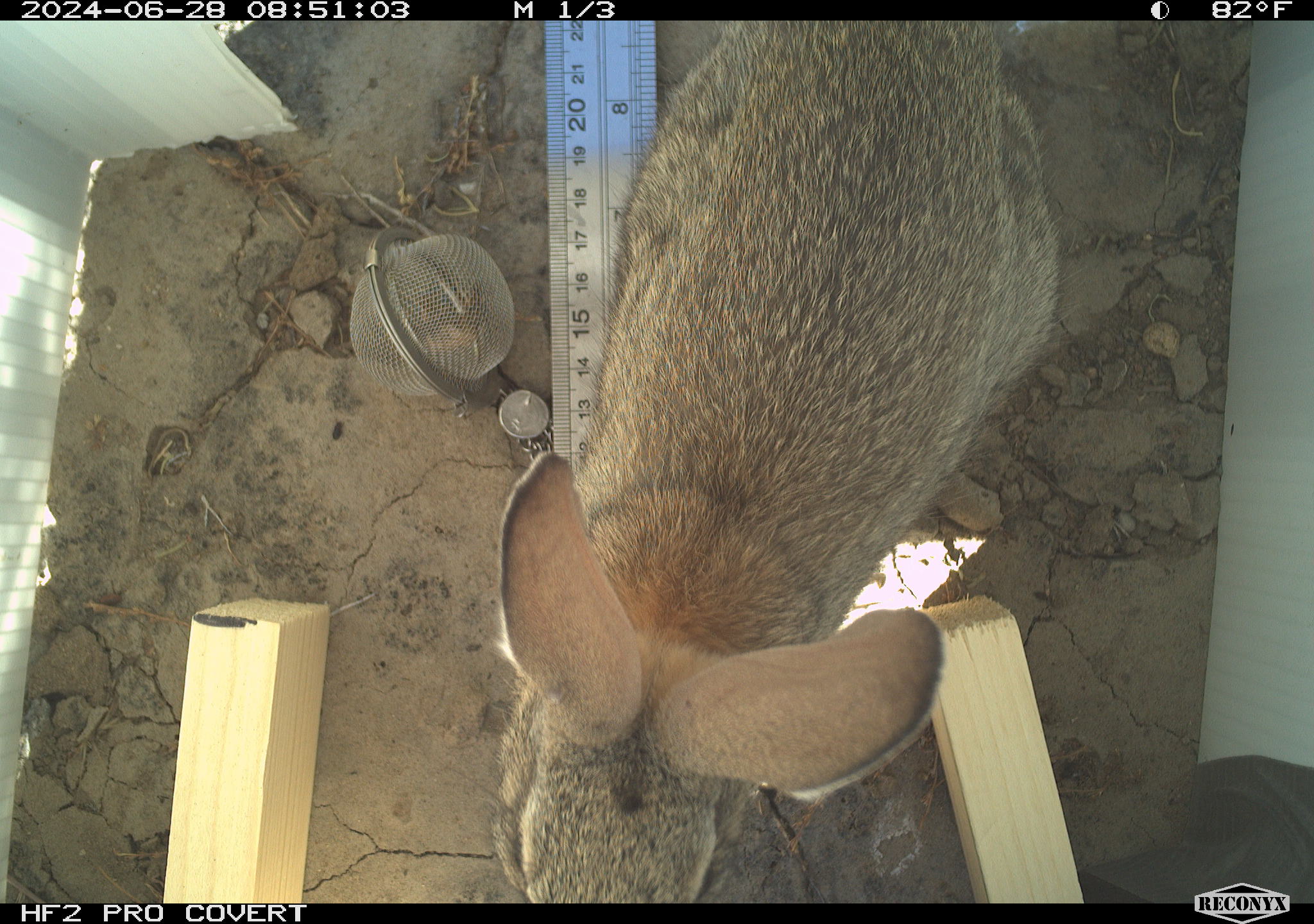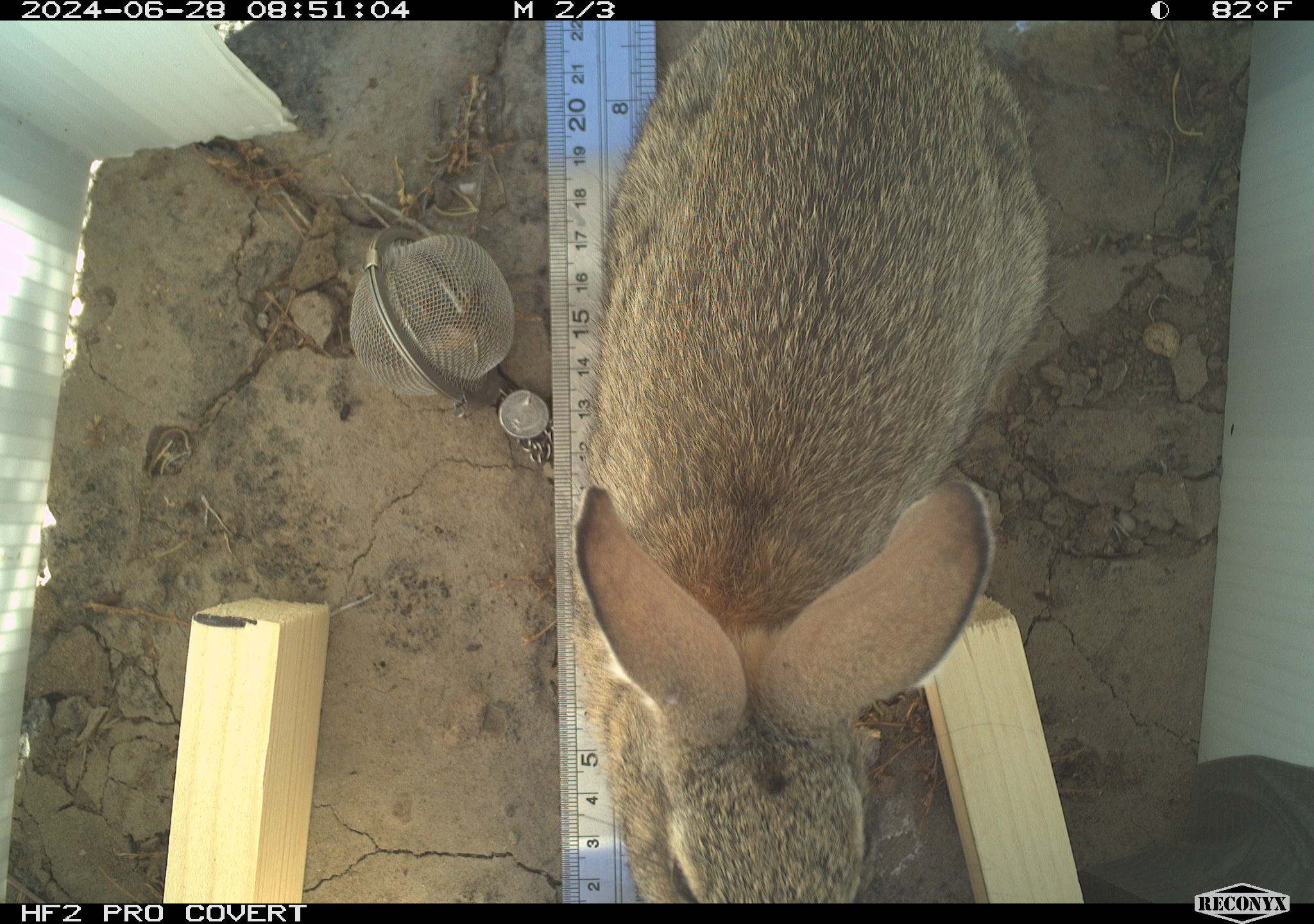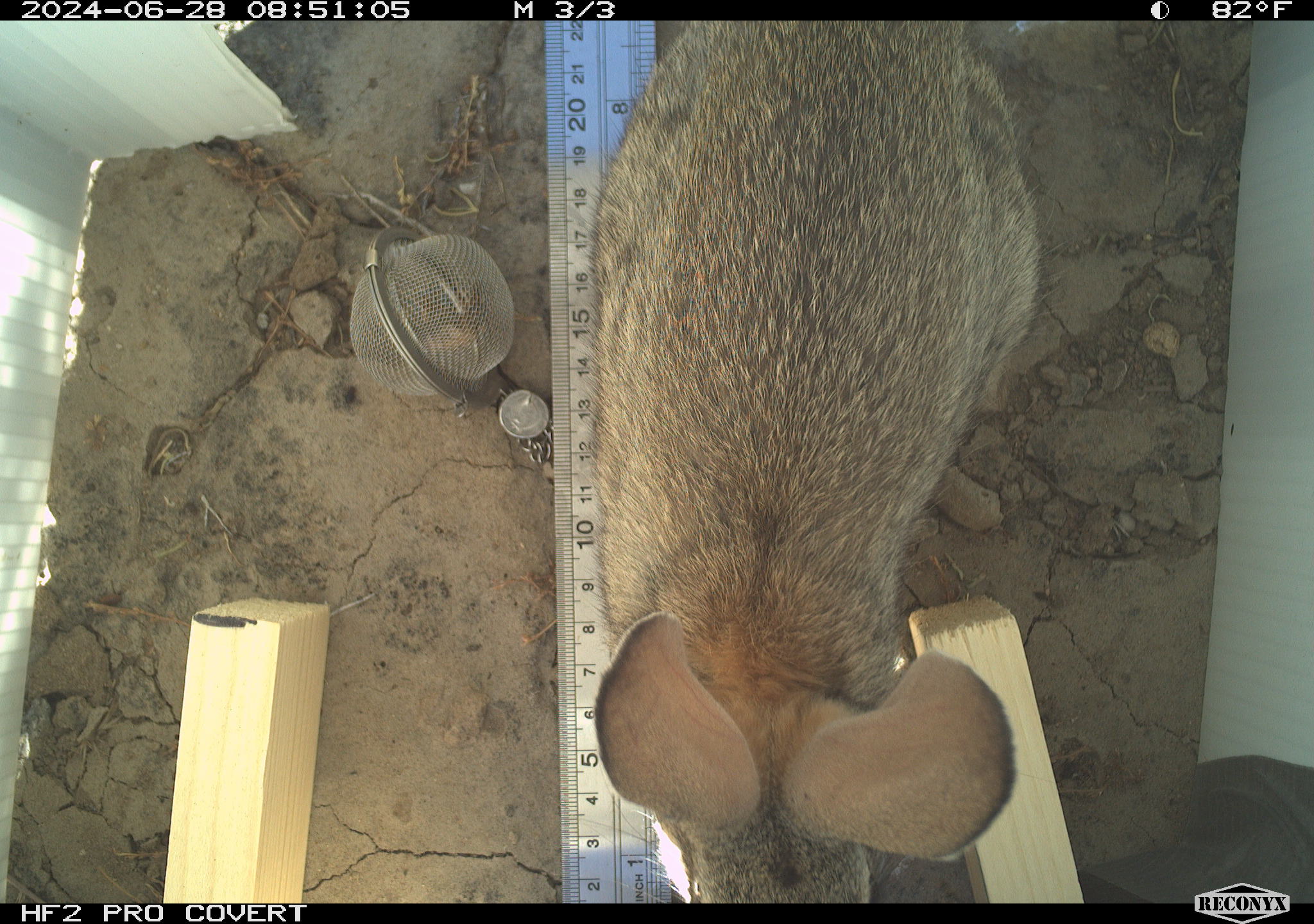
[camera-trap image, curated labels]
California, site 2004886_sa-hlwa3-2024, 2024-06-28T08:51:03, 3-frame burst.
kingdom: Animalia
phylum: Chordata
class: Mammalia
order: Lagomorpha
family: Leporidae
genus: Sylvilagus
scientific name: Sylvilagus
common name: cottontail rabbits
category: sylvilagus species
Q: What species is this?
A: Sylvilagus species (cottontail rabbits) (Sylvilagus).